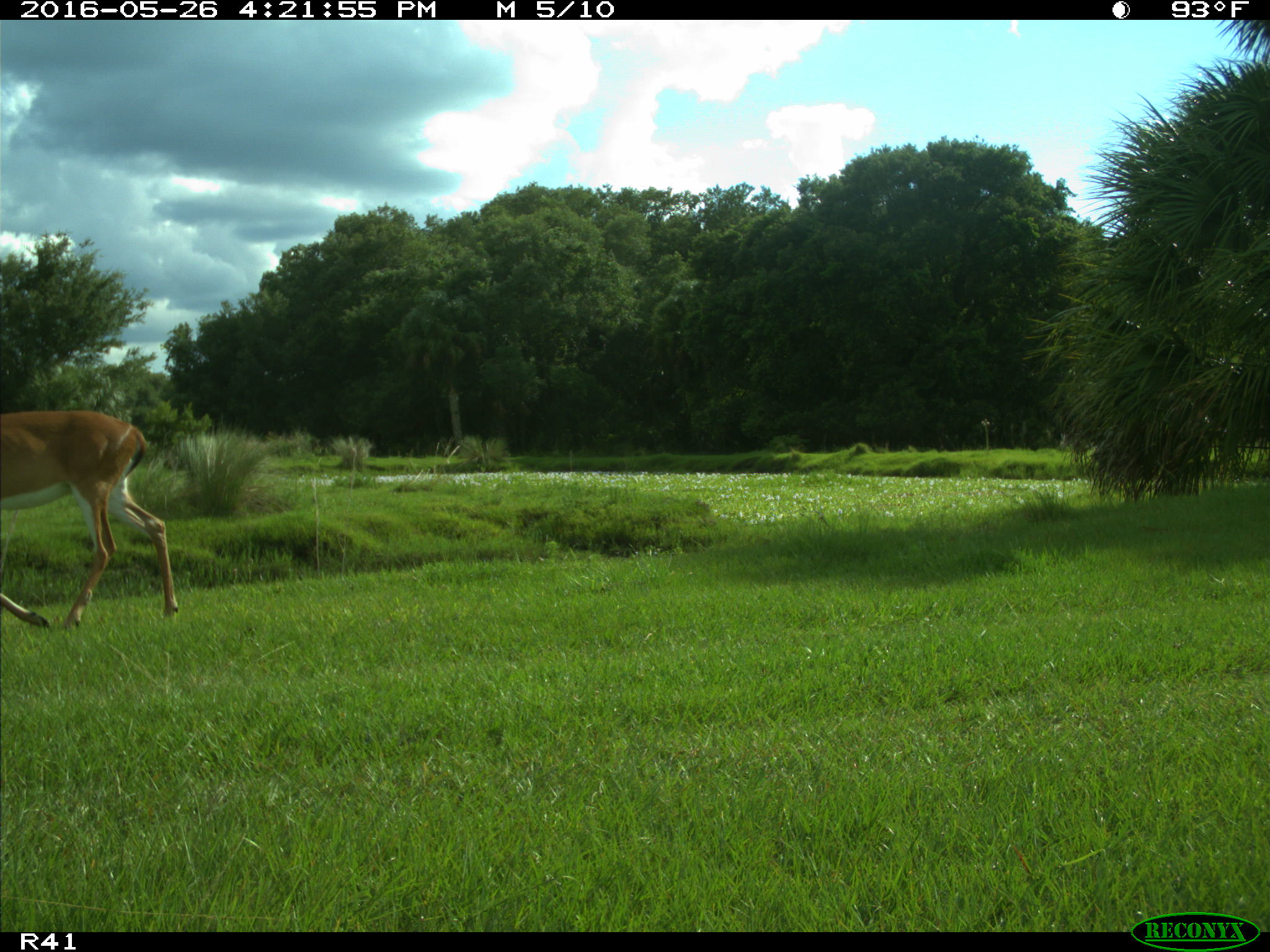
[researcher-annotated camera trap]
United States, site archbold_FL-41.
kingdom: Animalia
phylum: Chordata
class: Mammalia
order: Artiodactyla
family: Cervidae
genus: Odocoileus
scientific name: Odocoileus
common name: deer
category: unidentified deer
Unidentified deer (deer) (Odocoileus).